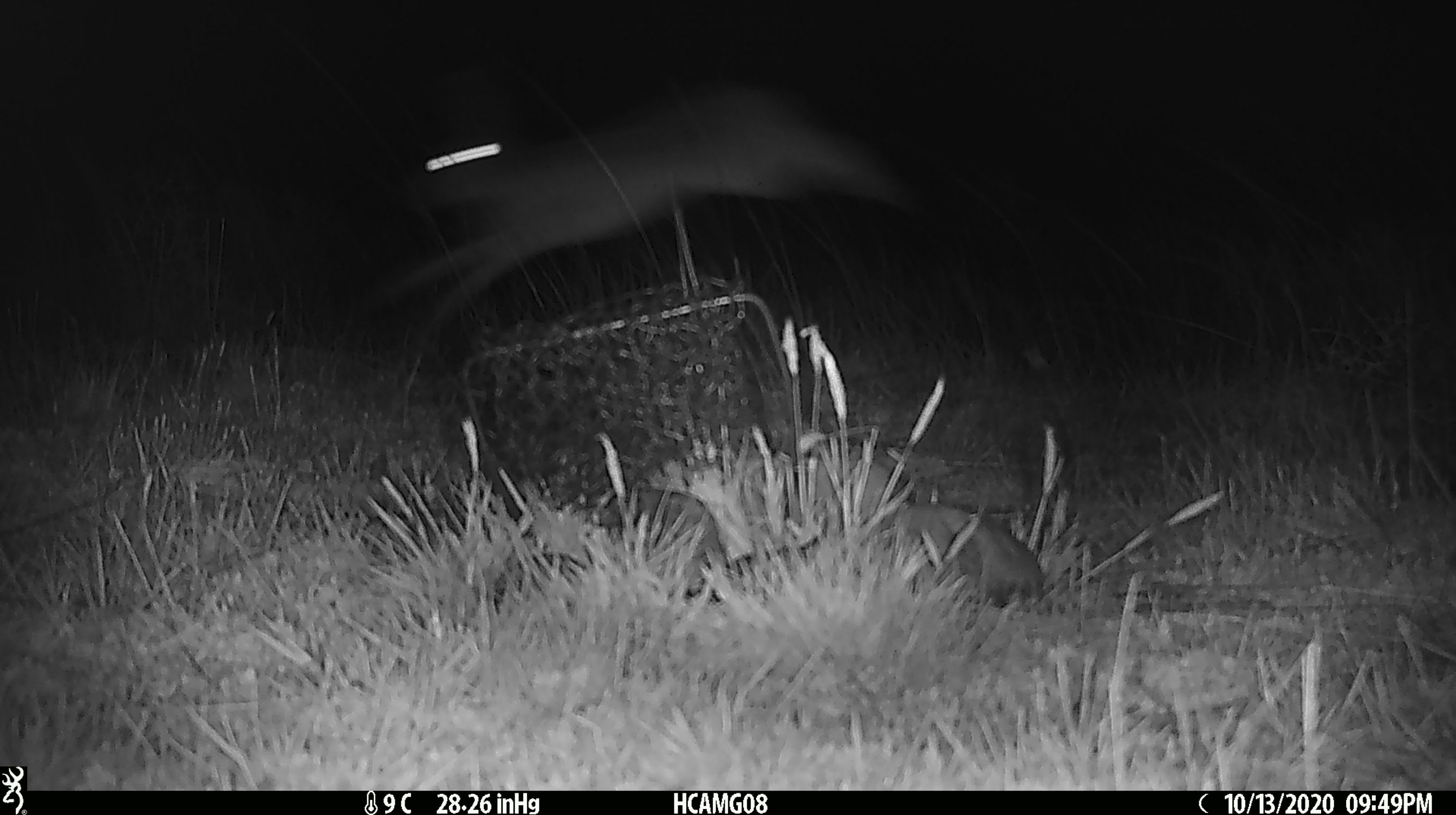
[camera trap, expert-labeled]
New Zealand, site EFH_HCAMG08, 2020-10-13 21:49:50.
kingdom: Animalia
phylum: Chordata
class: Mammalia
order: Artiodactyla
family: Bovidae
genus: Ovis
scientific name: Ovis aries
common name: domestic sheep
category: sheep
Sheep (domestic sheep) (Ovis aries).